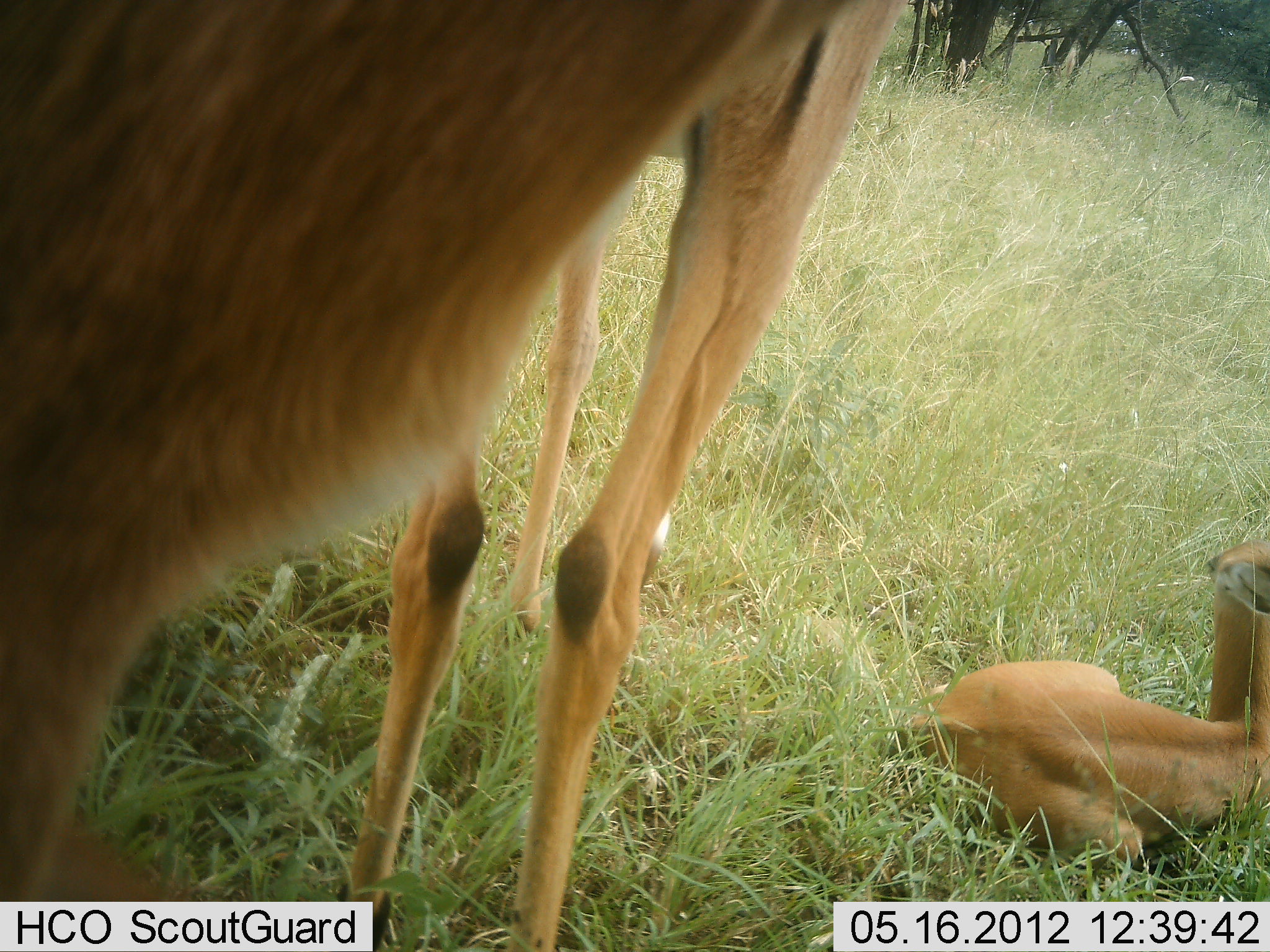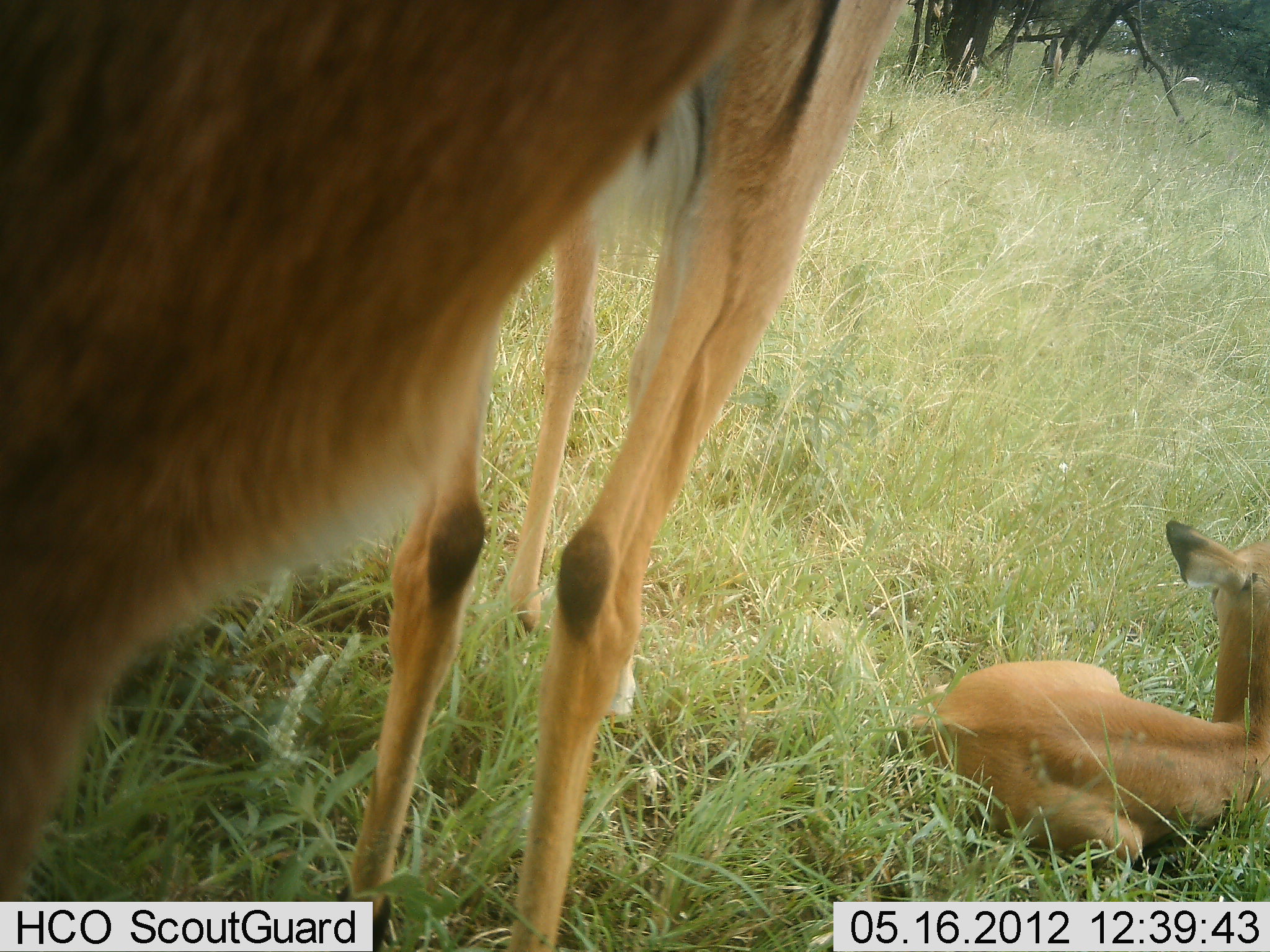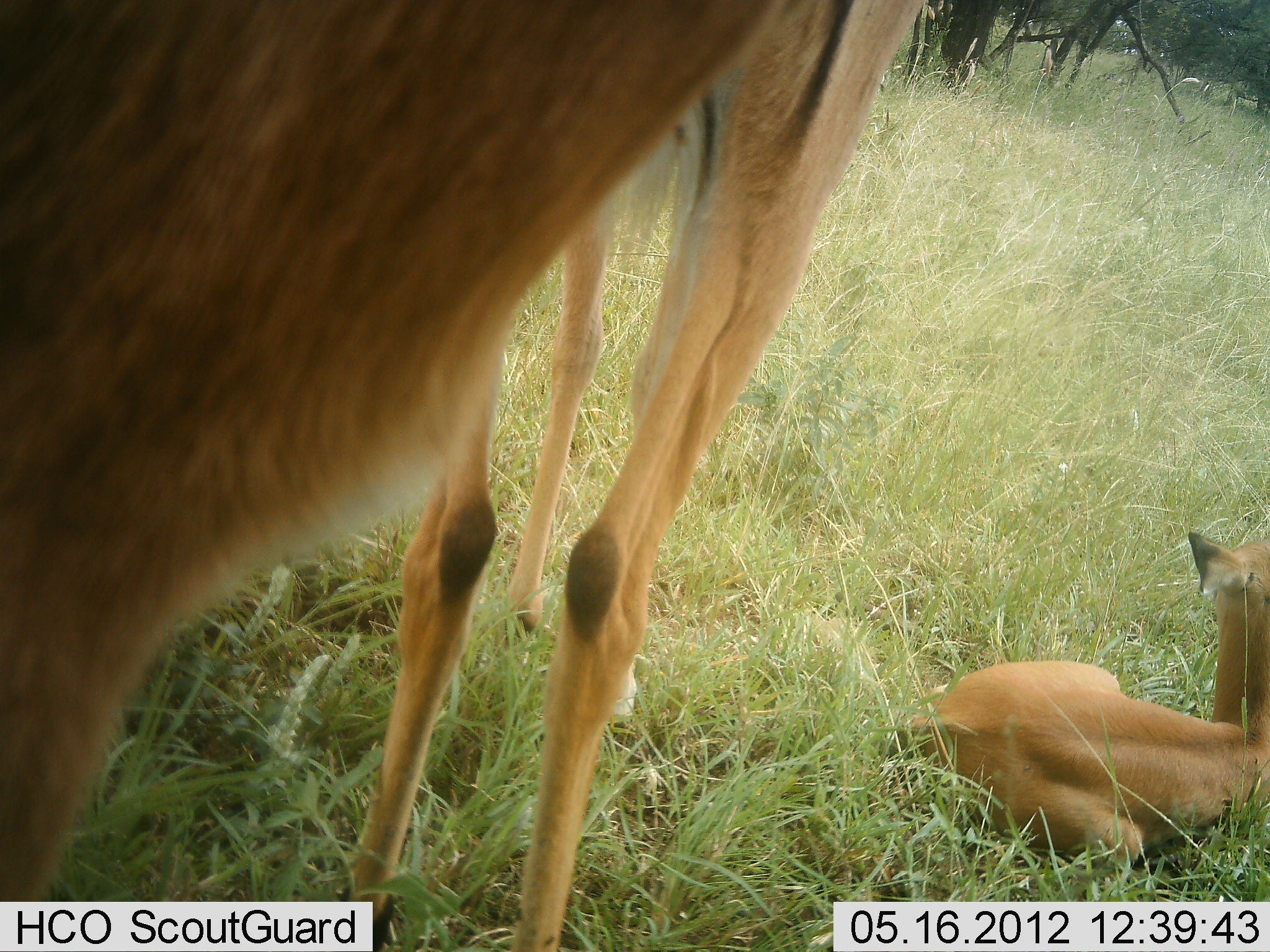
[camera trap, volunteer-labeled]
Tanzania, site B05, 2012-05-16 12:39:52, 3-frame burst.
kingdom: Animalia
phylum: Chordata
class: Mammalia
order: Artiodactyla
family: Bovidae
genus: Aepyceros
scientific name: Aepyceros melampus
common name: impala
Impala (Aepyceros melampus), count 3. Behavior (volunteer vote fractions): standing 94%, resting 100%, moving 0%, interacting 0%. Young present (vote fraction): 94%. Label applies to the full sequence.